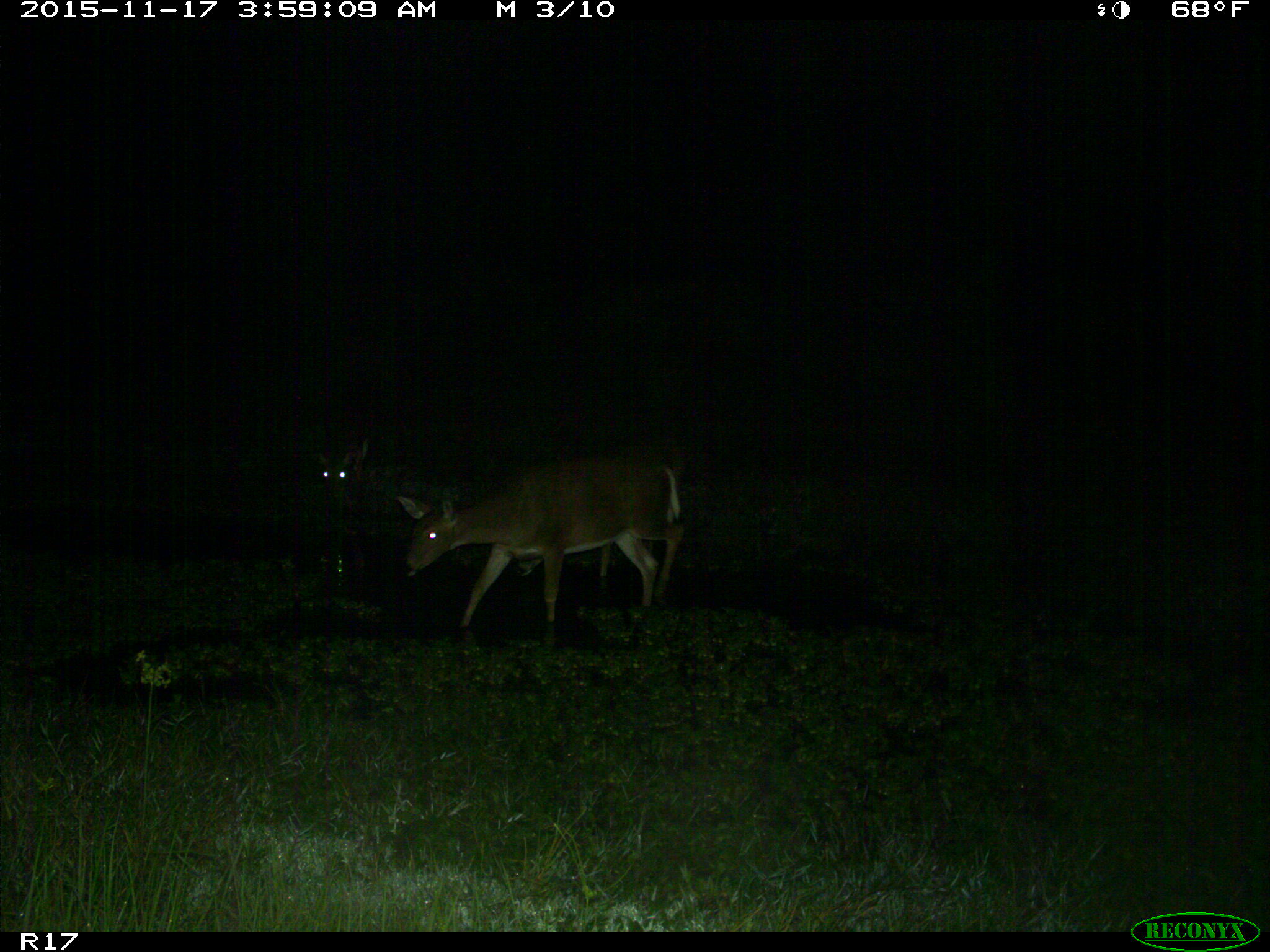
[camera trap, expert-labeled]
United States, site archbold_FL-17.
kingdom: Animalia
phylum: Chordata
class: Mammalia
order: Artiodactyla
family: Cervidae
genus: Odocoileus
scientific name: Odocoileus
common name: deer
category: unidentified deer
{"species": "unidentified deer (deer) (Odocoileus)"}